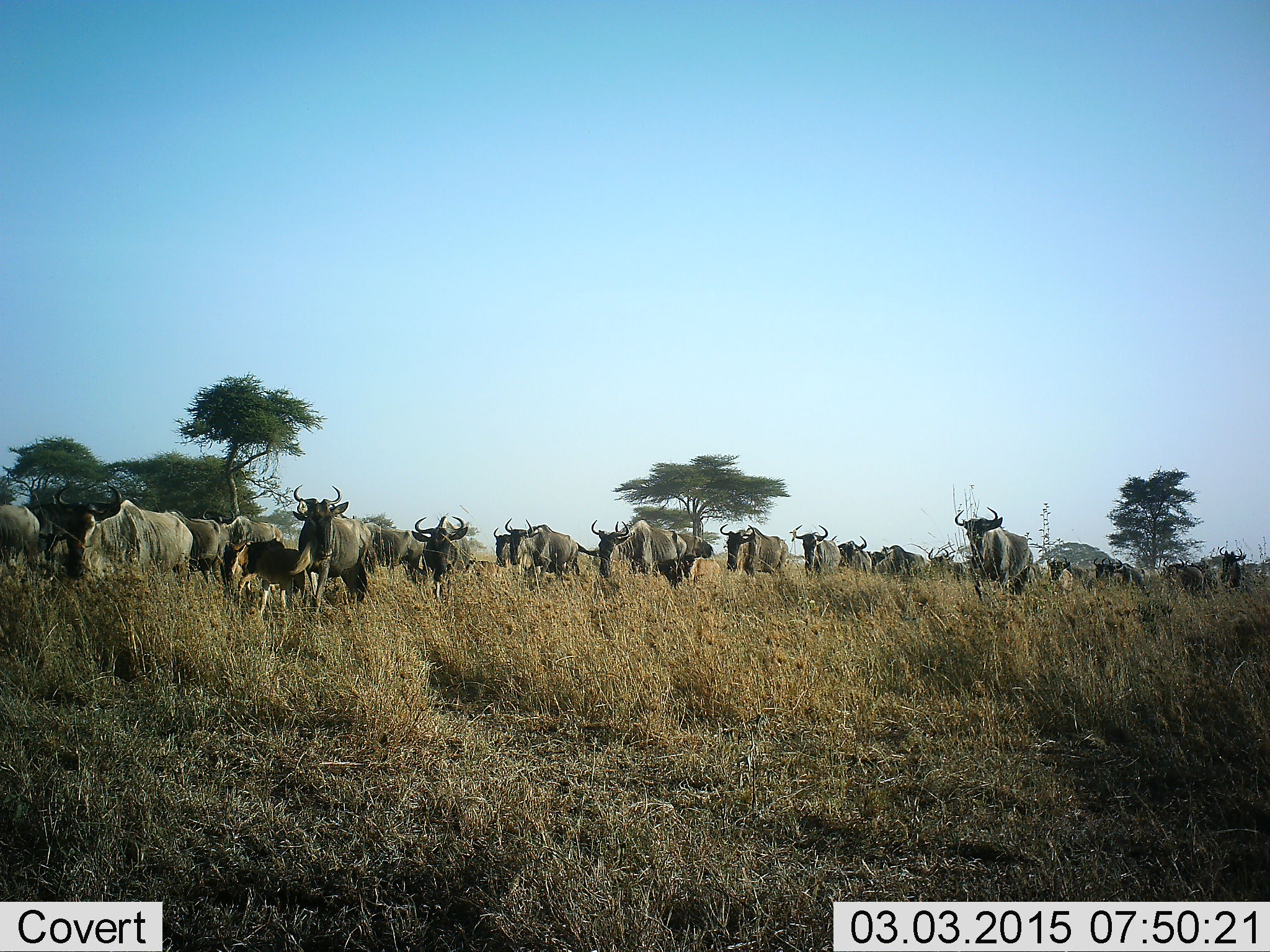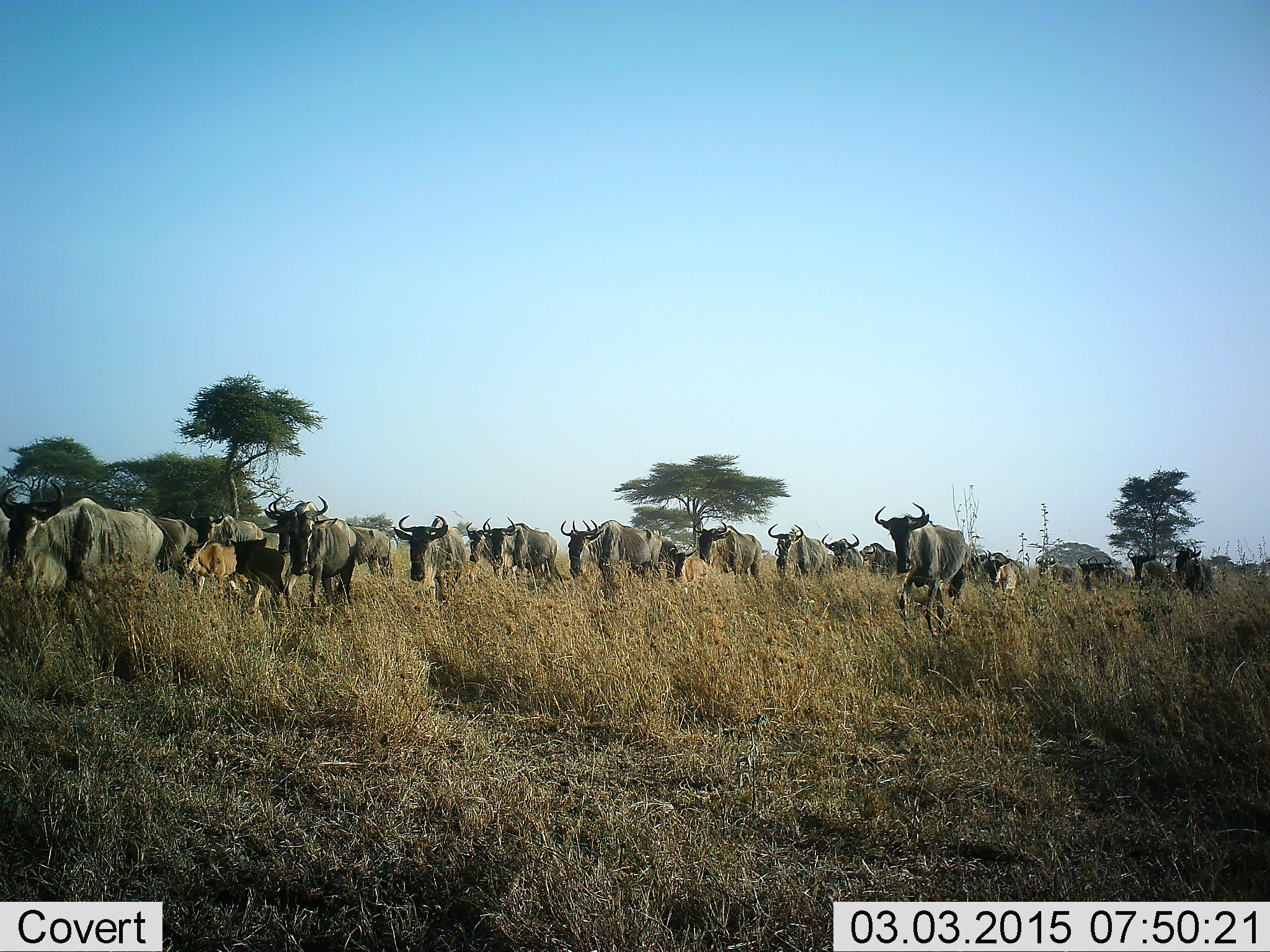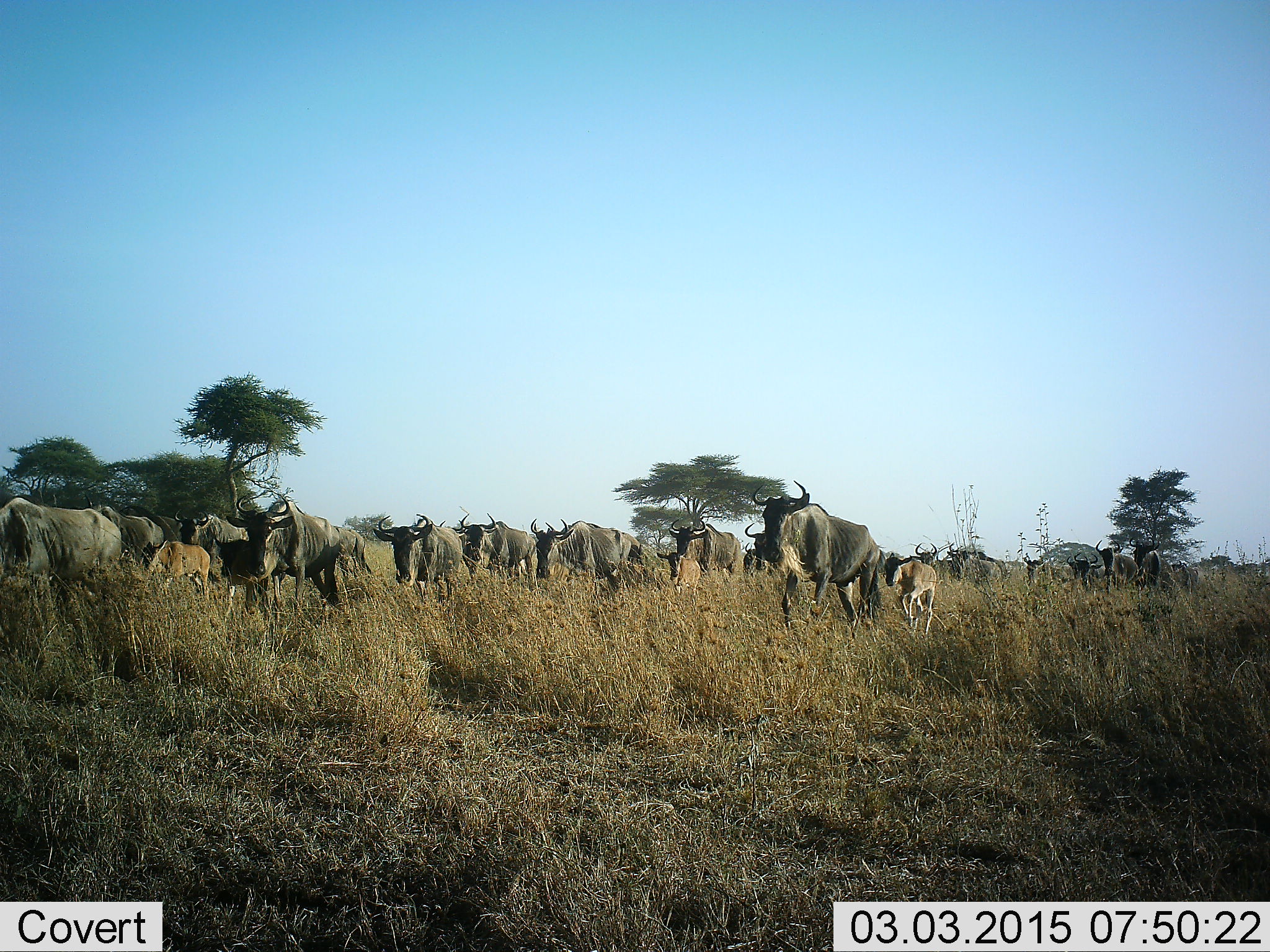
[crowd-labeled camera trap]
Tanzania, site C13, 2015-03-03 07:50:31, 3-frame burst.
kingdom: Animalia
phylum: Chordata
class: Mammalia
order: Artiodactyla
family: Bovidae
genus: Connochaetes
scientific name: Connochaetes taurinus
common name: blue wildebeest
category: wildebeest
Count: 11-50.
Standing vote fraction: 20%.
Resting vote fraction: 0%.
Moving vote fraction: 100%.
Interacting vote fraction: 10%.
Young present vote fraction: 80%.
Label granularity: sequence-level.